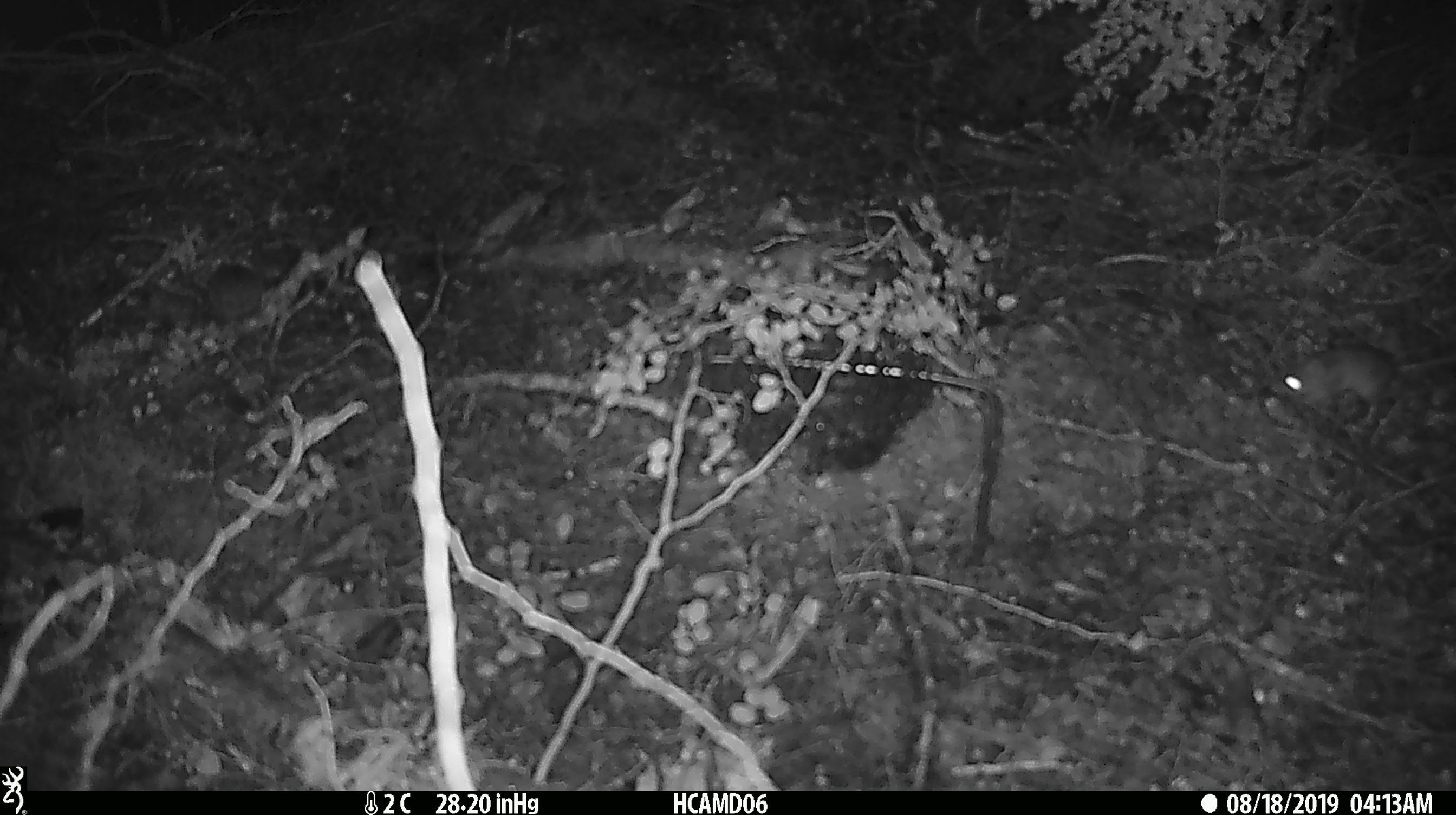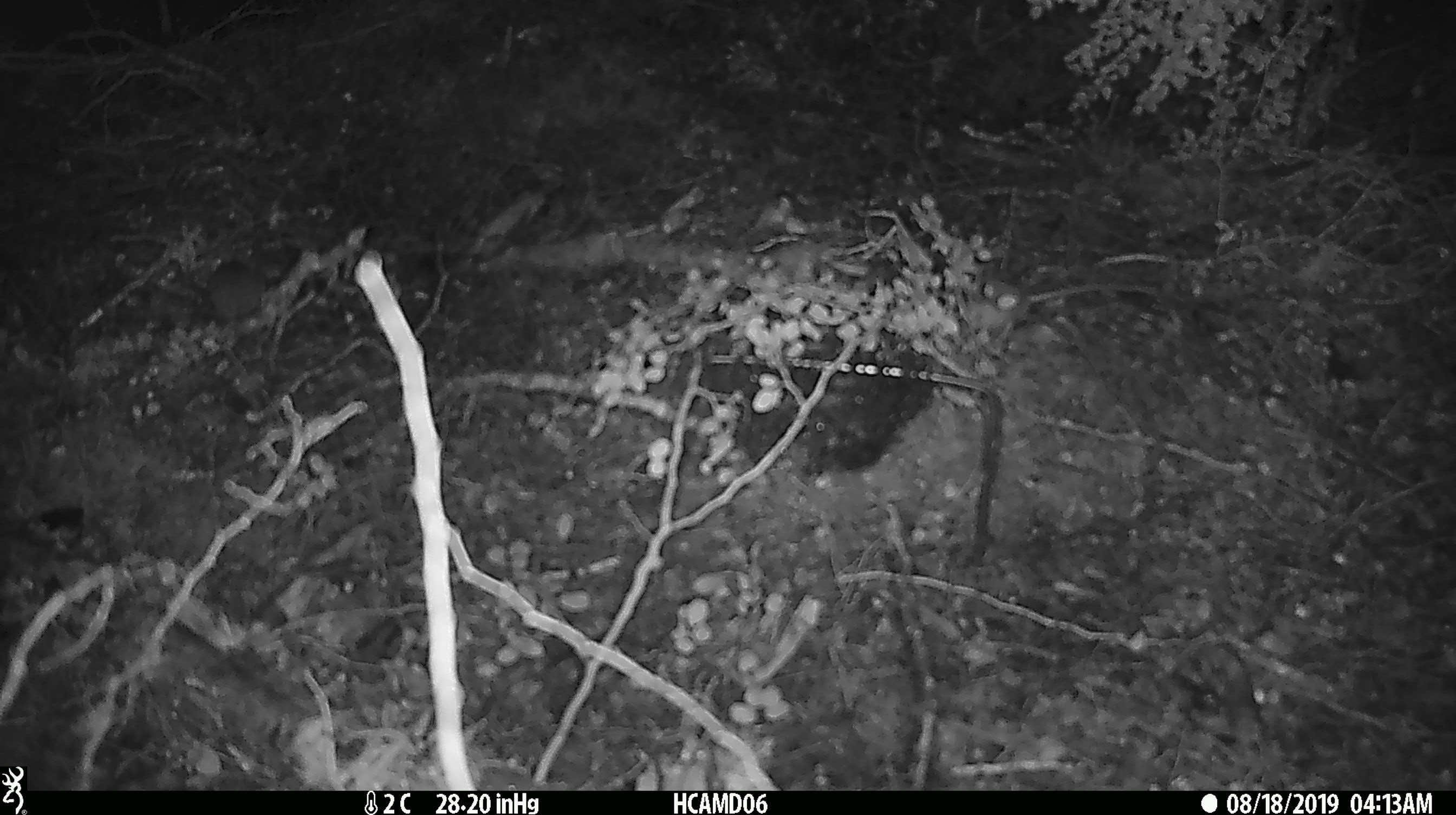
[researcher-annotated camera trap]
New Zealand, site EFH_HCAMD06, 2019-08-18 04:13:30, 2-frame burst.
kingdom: Animalia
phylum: Chordata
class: Mammalia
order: Rodentia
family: Muridae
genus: Mus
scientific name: Mus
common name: mouse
Mouse (Mus).